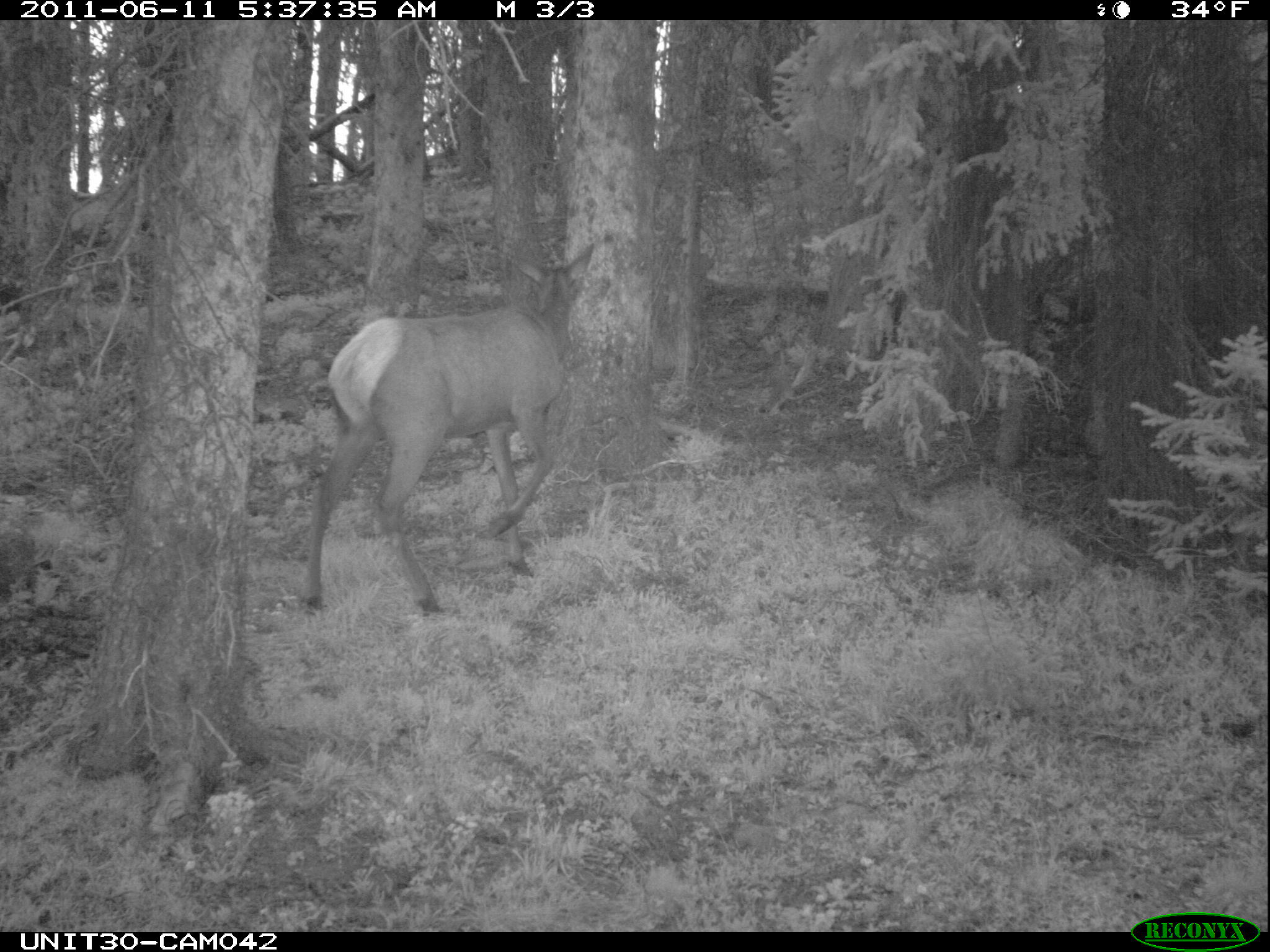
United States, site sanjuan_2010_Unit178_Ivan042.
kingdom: Animalia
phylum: Chordata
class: Mammalia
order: Artiodactyla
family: Cervidae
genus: Cervus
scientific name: Cervus elaphus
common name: red deer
Cervus elaphus (red deer).